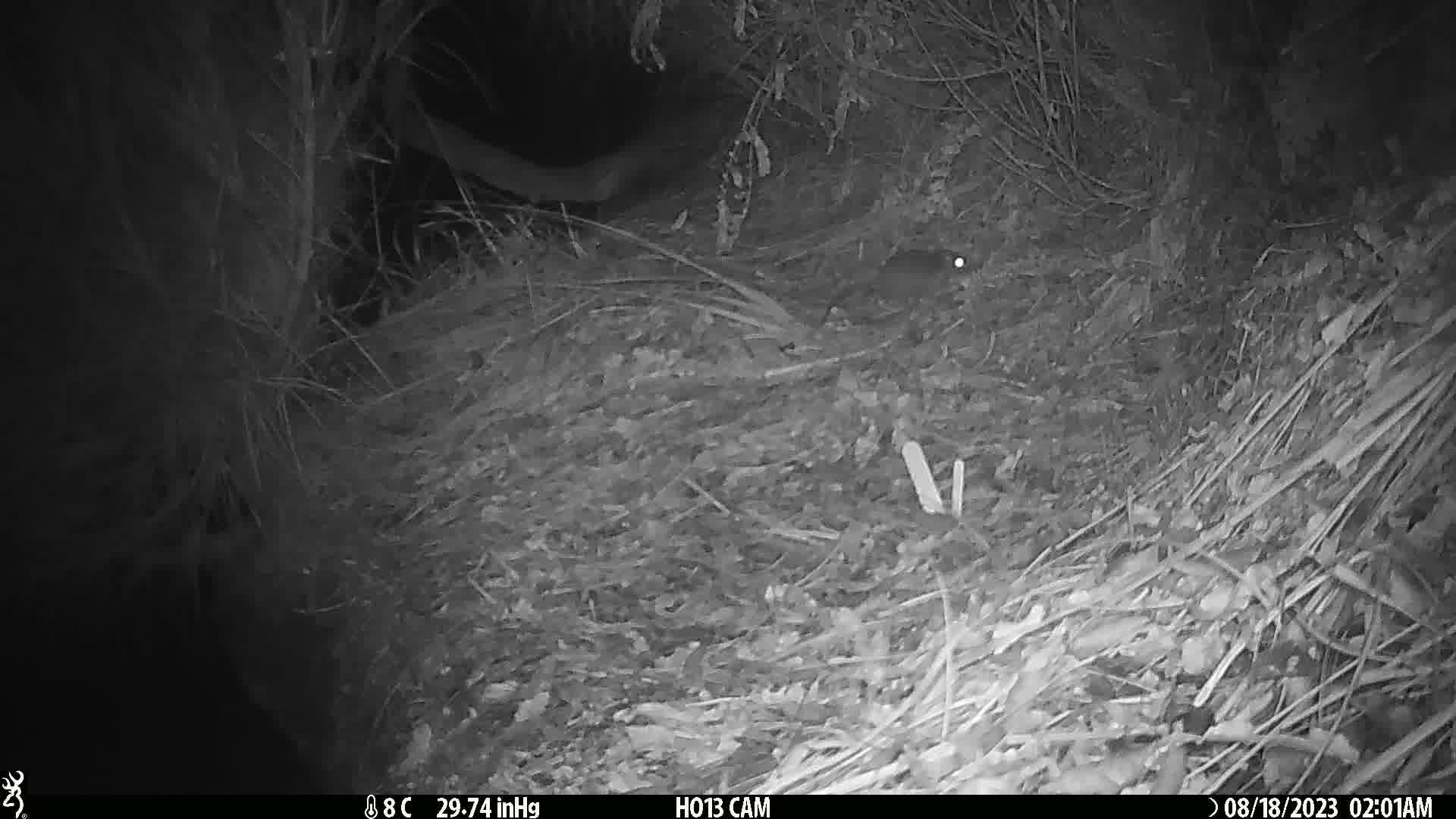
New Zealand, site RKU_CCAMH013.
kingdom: Animalia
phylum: Chordata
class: Mammalia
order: Rodentia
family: Muridae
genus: Rattus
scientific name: Rattus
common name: rat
Rat (Rattus).